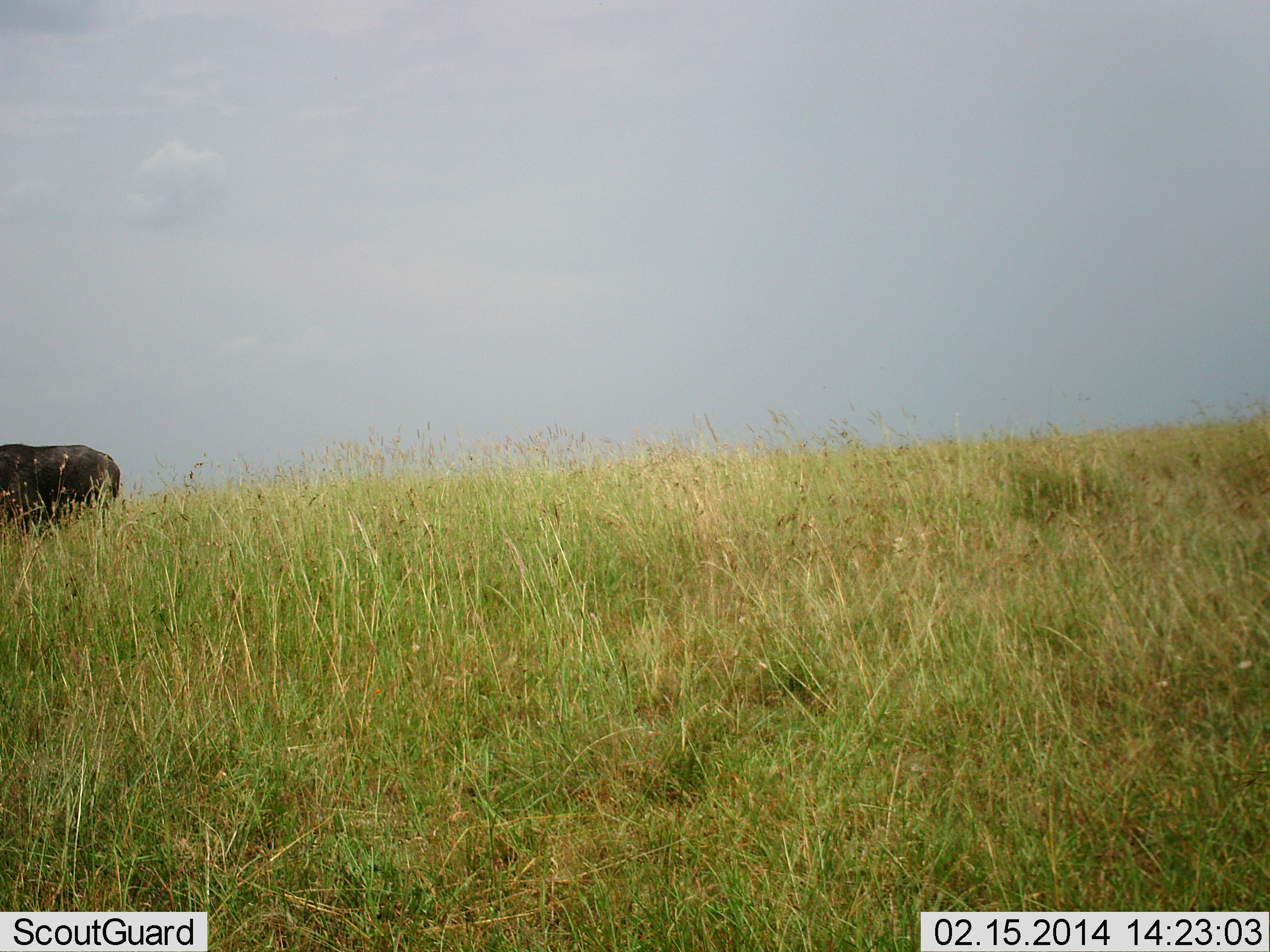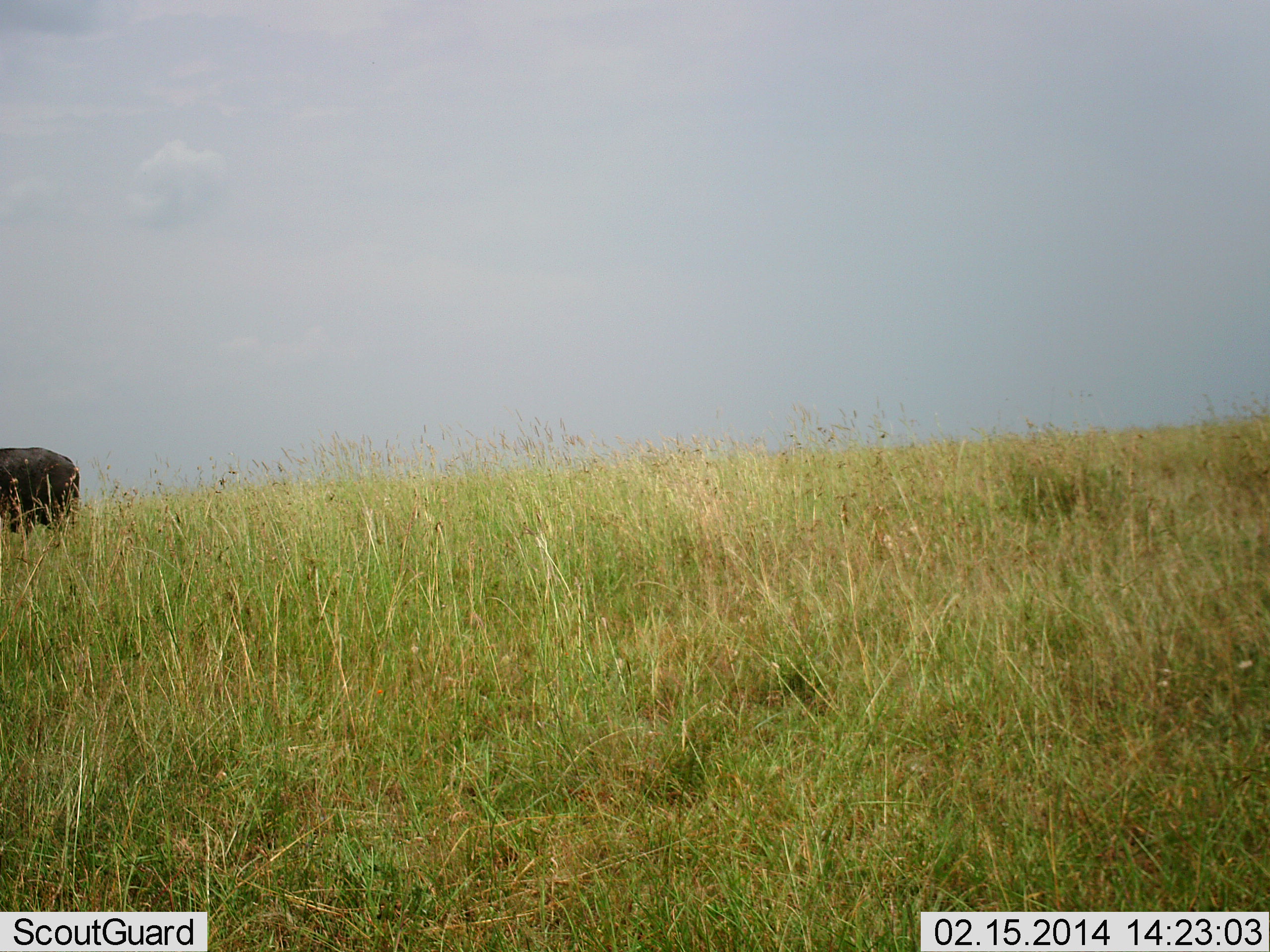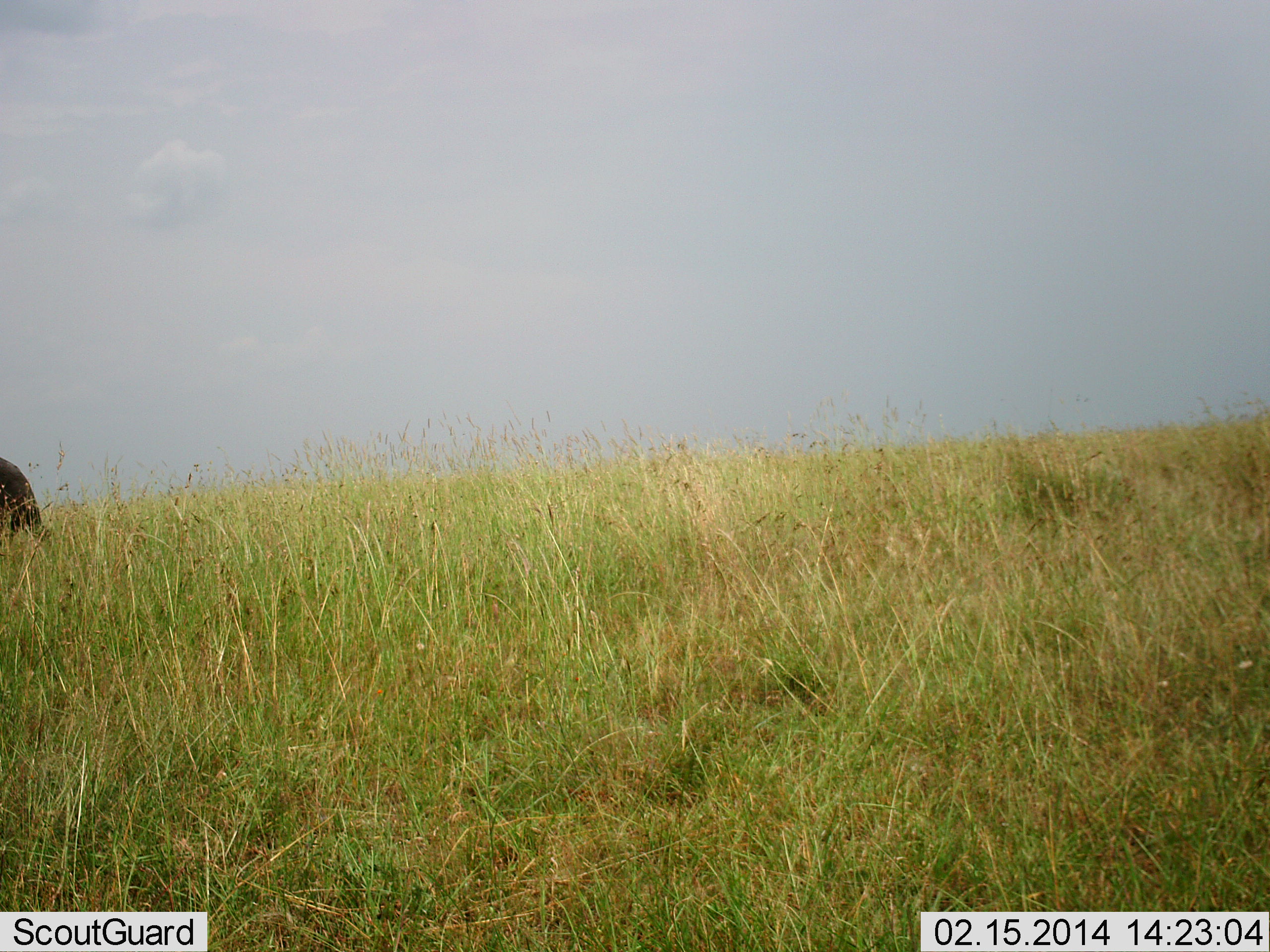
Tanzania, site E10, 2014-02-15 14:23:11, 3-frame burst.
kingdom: Animalia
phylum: Chordata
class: Mammalia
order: Artiodactyla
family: Bovidae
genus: Syncerus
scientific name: Syncerus caffer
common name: cape buffalo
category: buffalo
Buffalo (cape buffalo) (Syncerus caffer), count 1. Behavior (volunteer vote fractions): standing 0%, resting 0%, moving 100%, interacting 0%. Young present (vote fraction): 0%. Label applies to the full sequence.